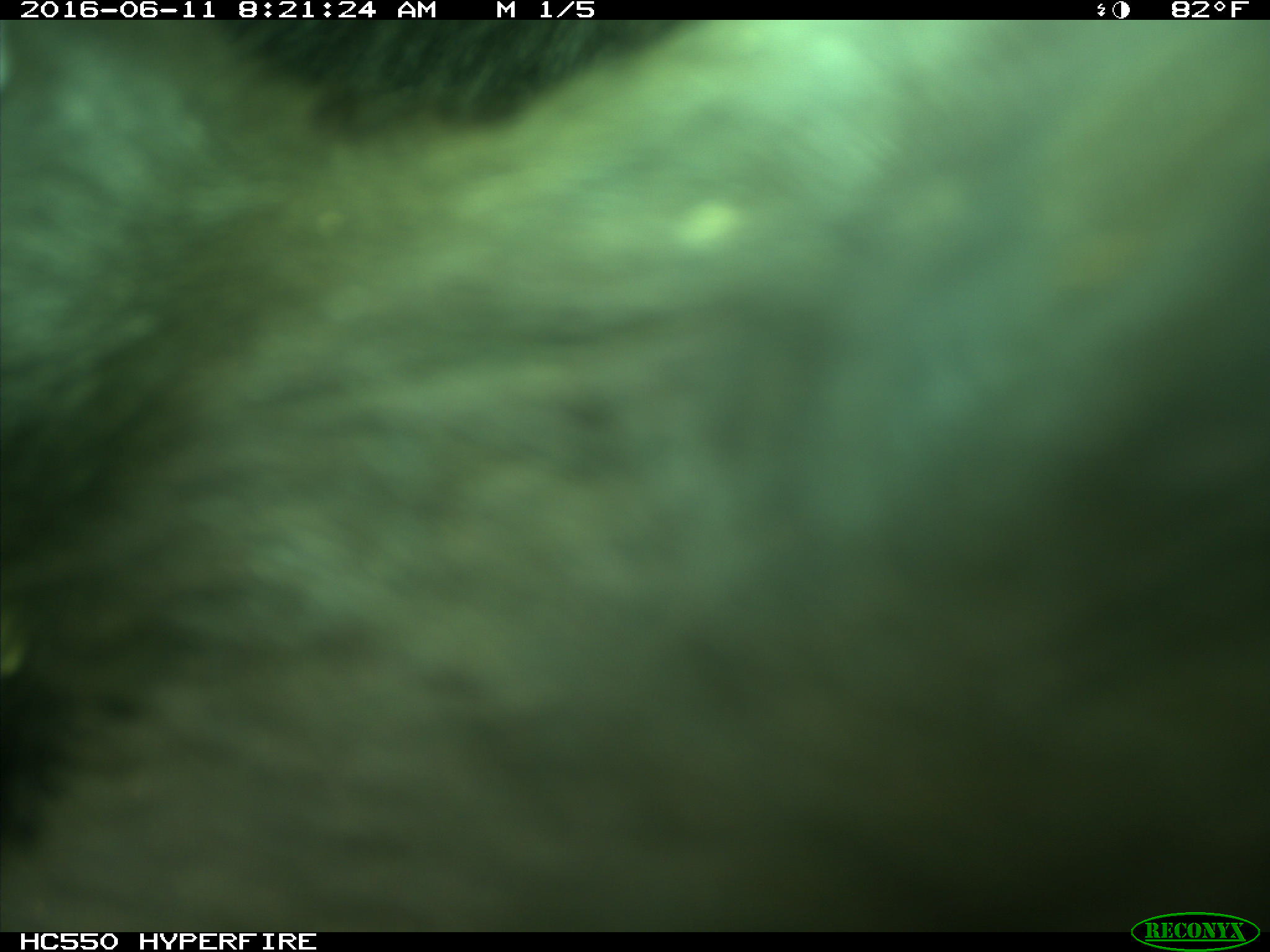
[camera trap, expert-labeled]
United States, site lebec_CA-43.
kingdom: Animalia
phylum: Chordata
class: Mammalia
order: Artiodactyla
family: Bovidae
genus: Bos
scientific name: Bos taurus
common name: domestic cow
Bos taurus (domestic cow).